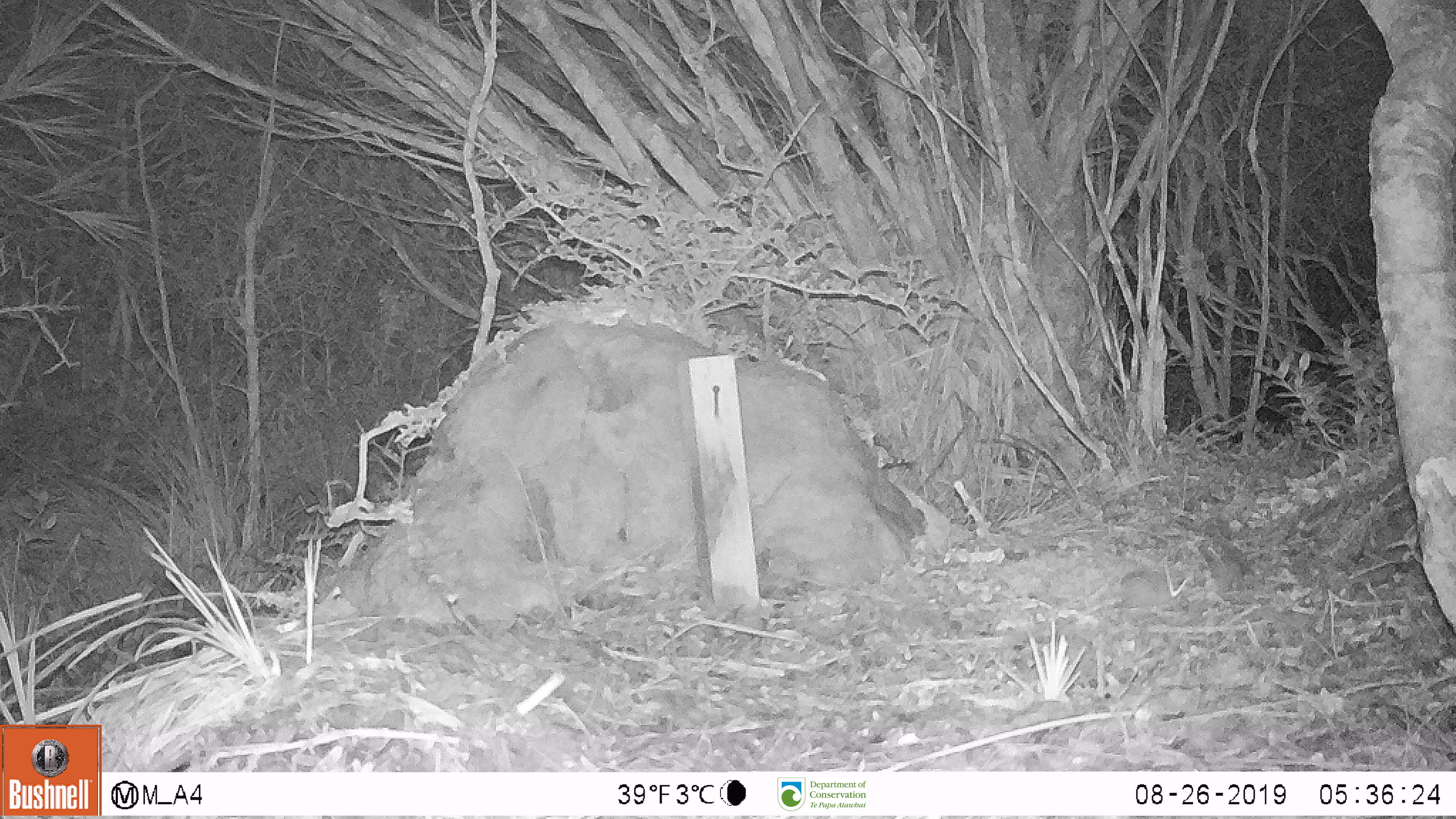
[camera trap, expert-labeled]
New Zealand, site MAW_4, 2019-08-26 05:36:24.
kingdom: Animalia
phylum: Chordata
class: Mammalia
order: Rodentia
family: Muridae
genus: Mus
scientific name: Mus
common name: mouse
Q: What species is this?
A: Mouse (Mus).